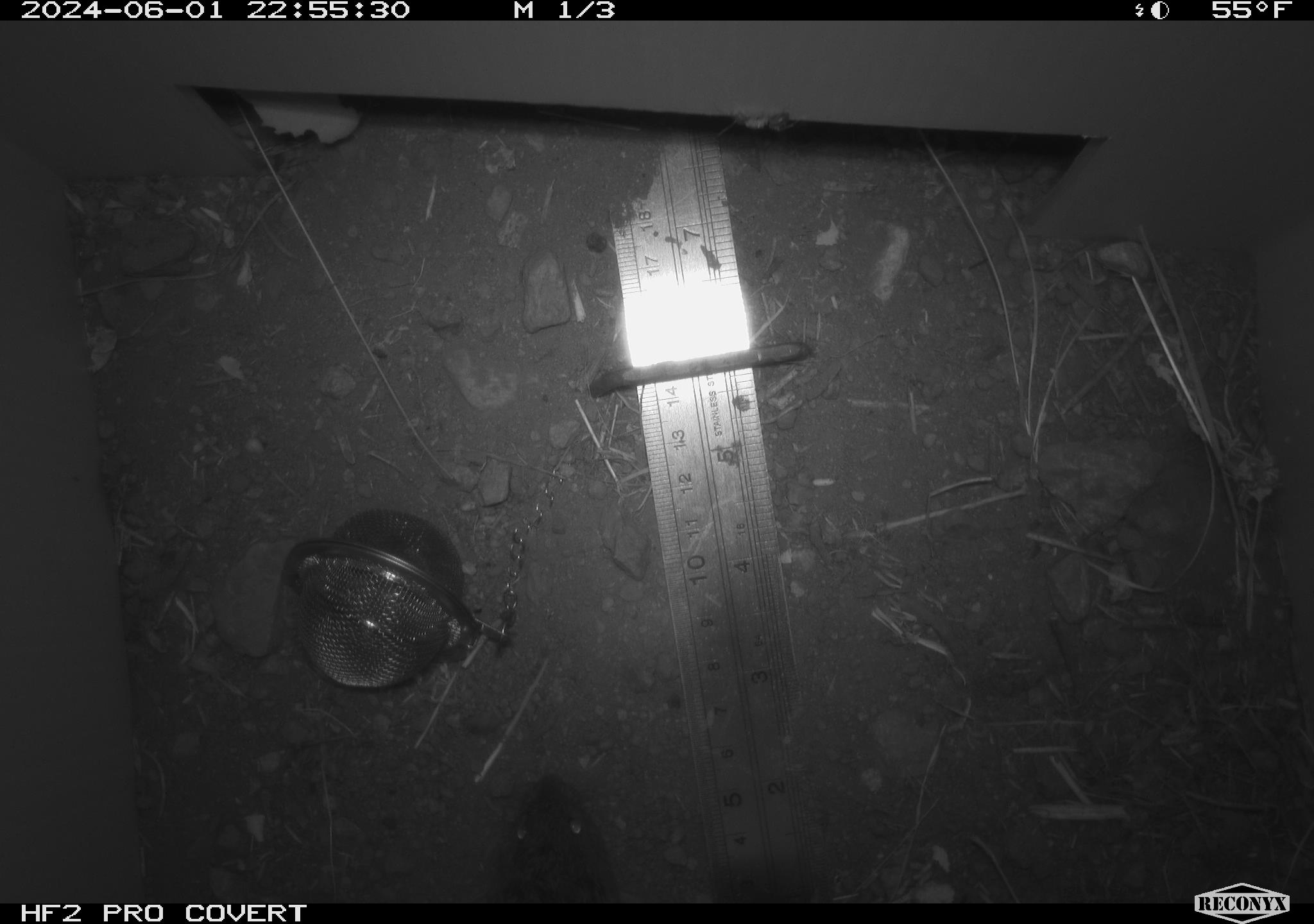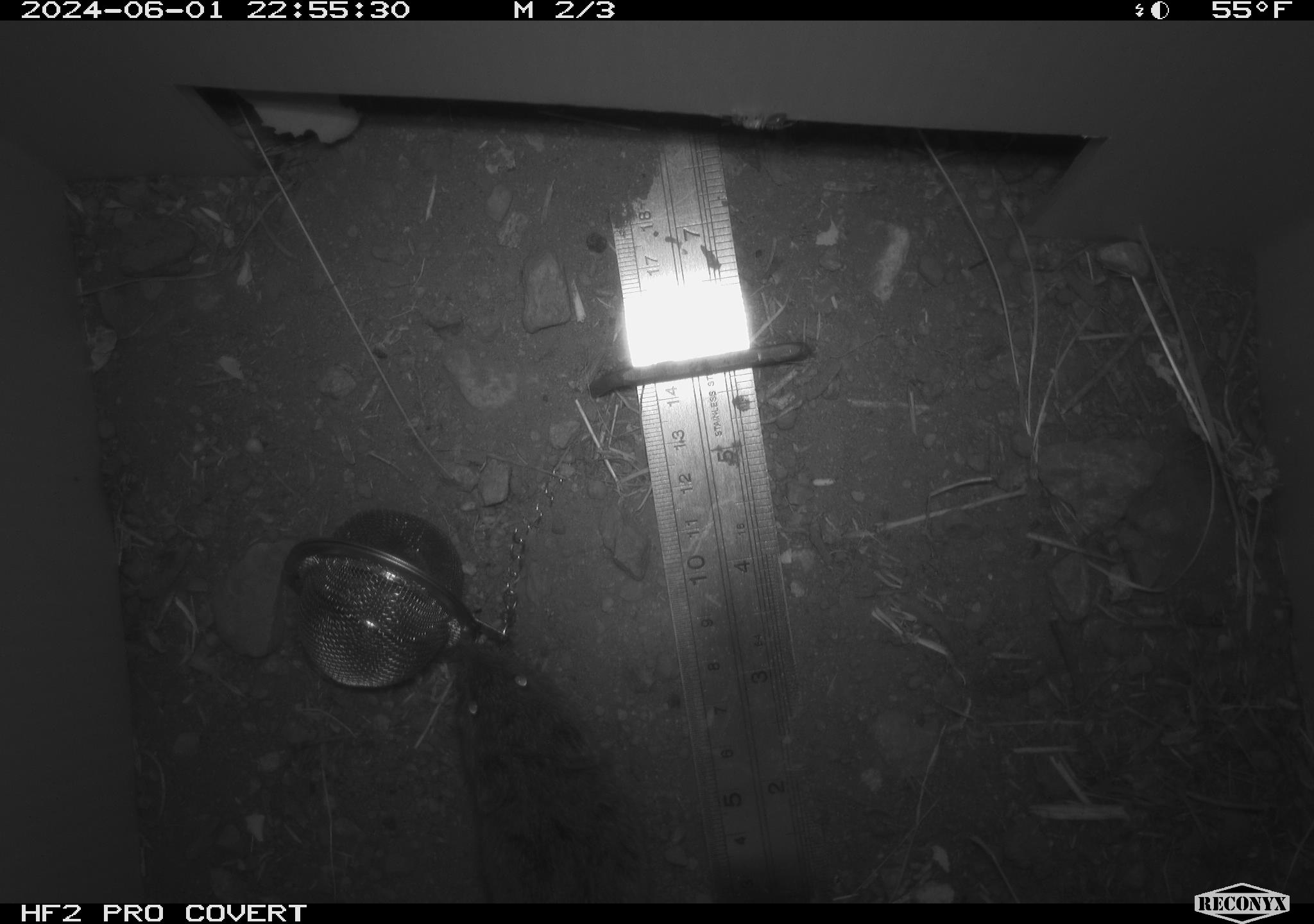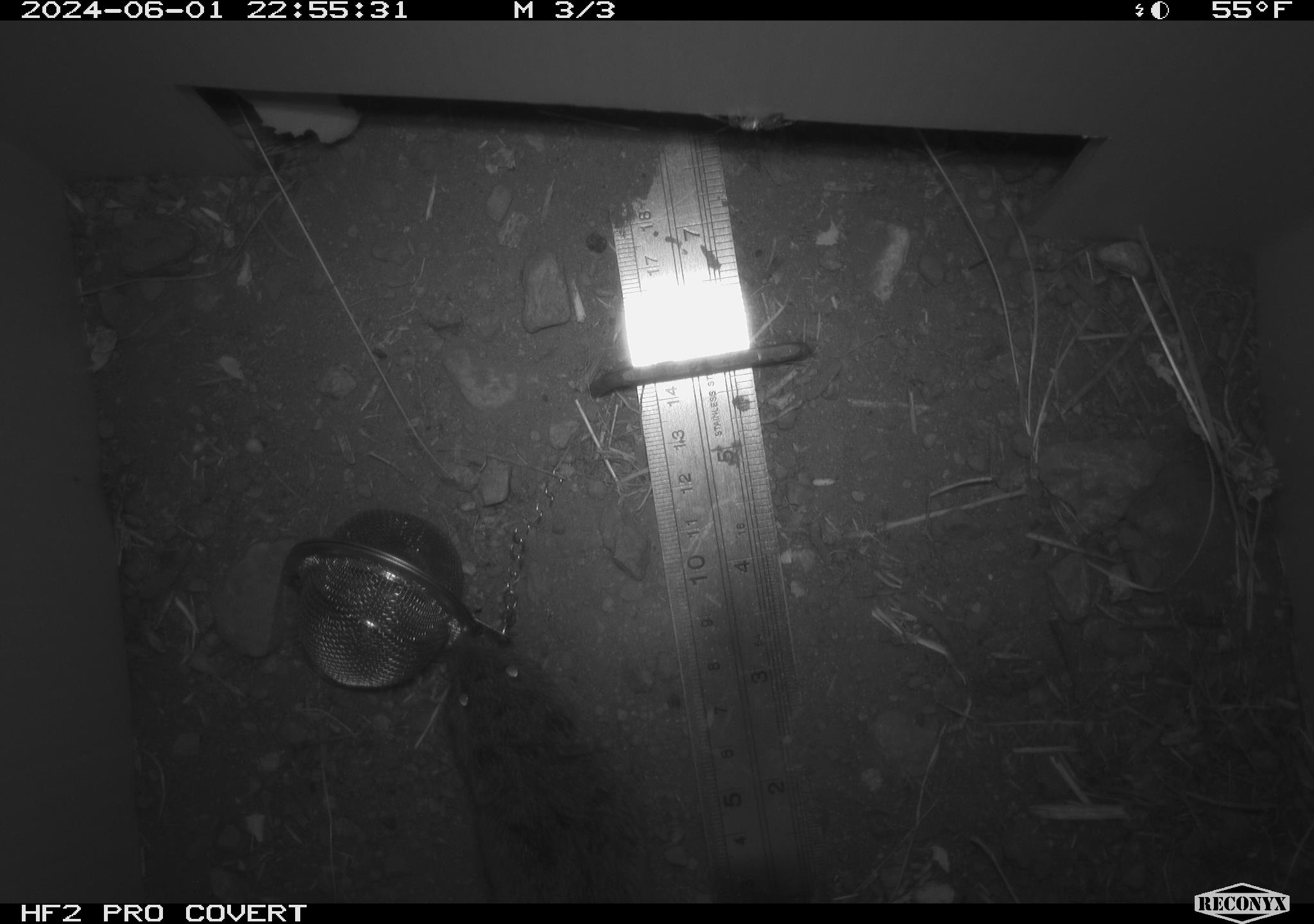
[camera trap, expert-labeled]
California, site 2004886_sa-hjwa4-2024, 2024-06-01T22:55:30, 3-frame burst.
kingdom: Animalia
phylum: Chordata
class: Mammalia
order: Rodentia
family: Cricetidae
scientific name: Cricetidae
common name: hamsters, voles, lemmings, and allies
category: cricetidae family